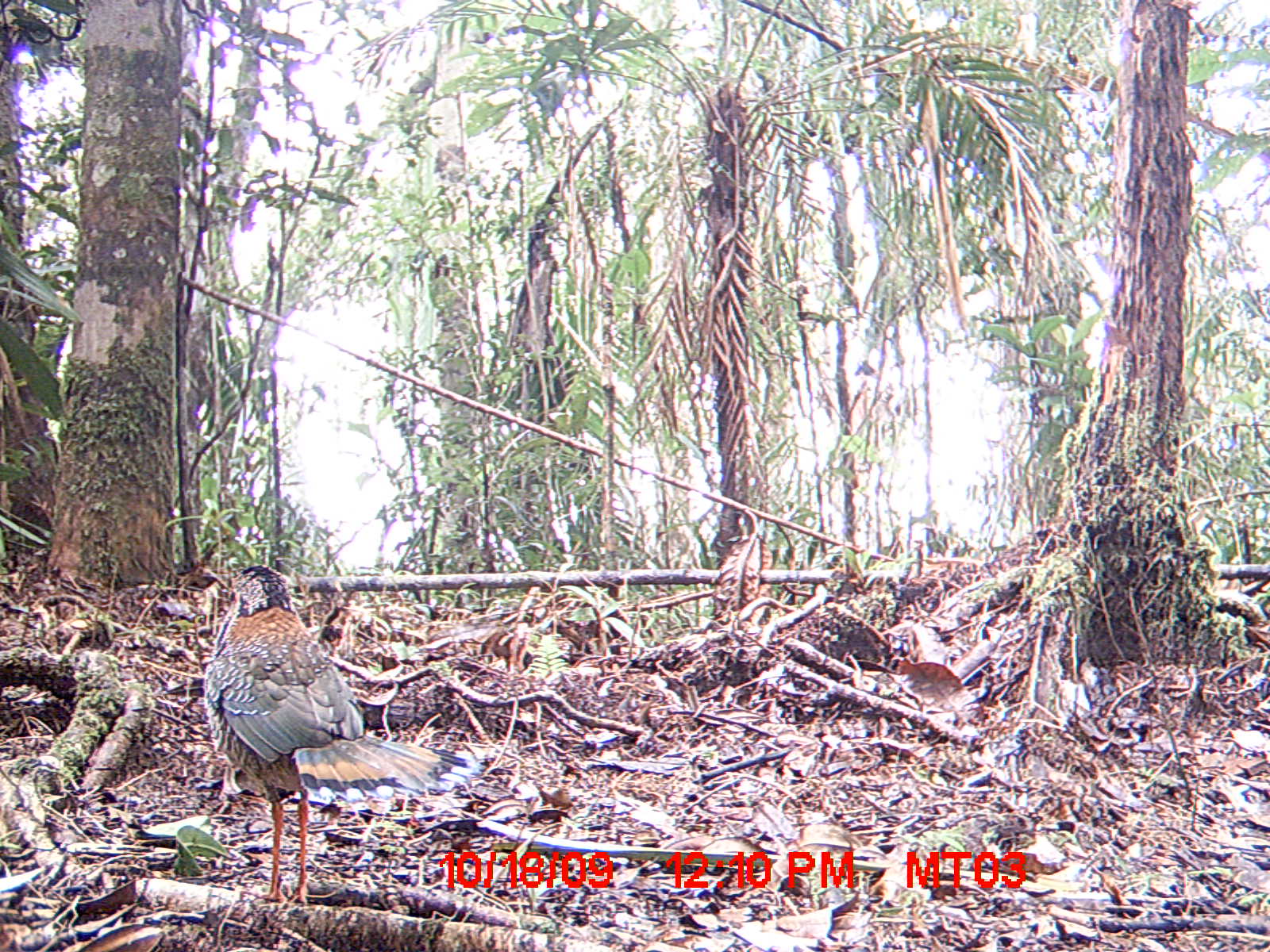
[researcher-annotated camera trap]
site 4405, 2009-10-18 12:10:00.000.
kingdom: Animalia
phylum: Chordata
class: Aves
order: Coraciiformes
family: Brachypteraciidae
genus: Brachypteracias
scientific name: Brachypteracias squamiger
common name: scaly ground-roller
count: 1